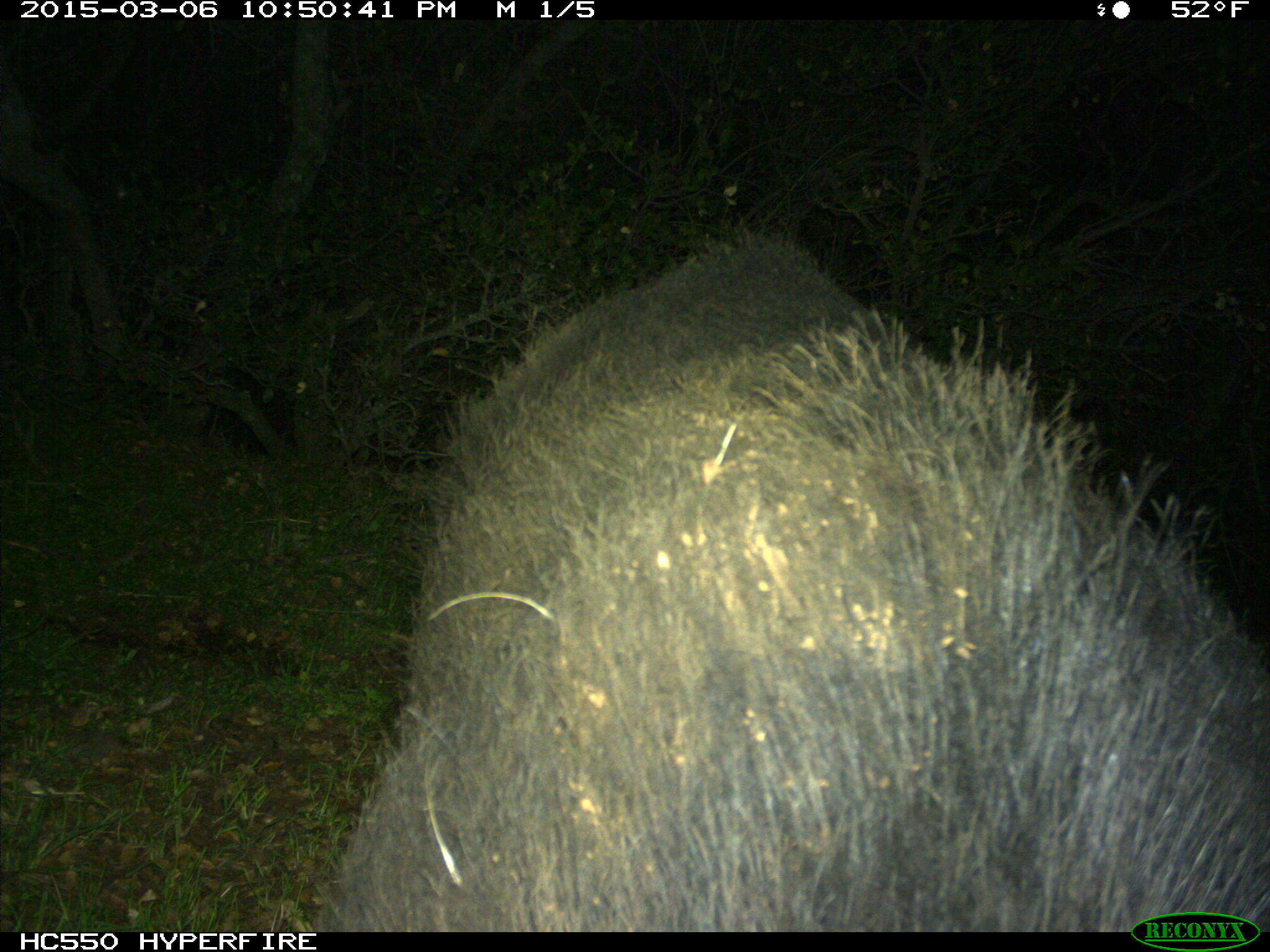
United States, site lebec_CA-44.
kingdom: Animalia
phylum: Chordata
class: Mammalia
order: Artiodactyla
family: Suidae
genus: Sus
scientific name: Sus scrofa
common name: wild boar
Sus scrofa (wild boar).